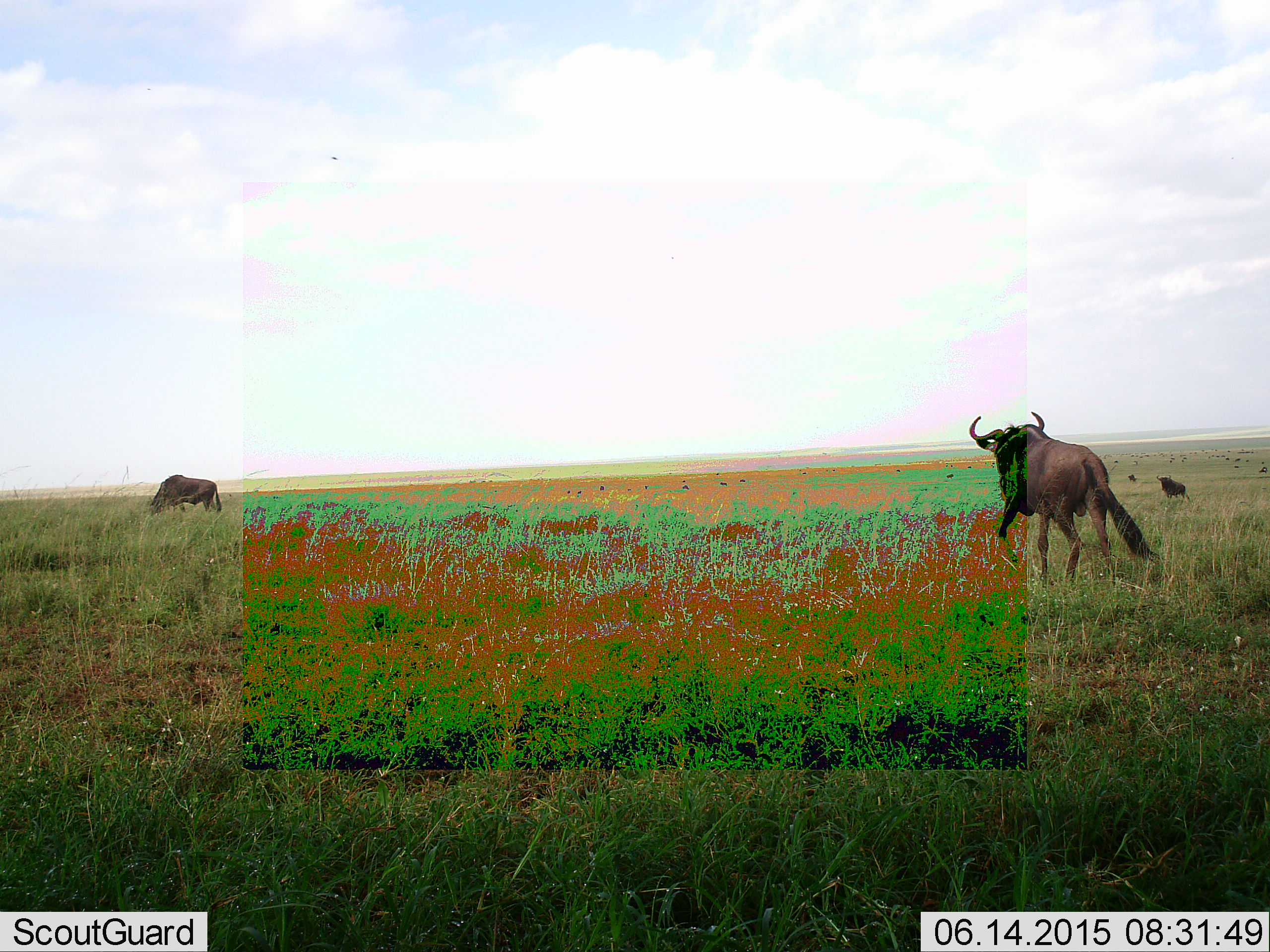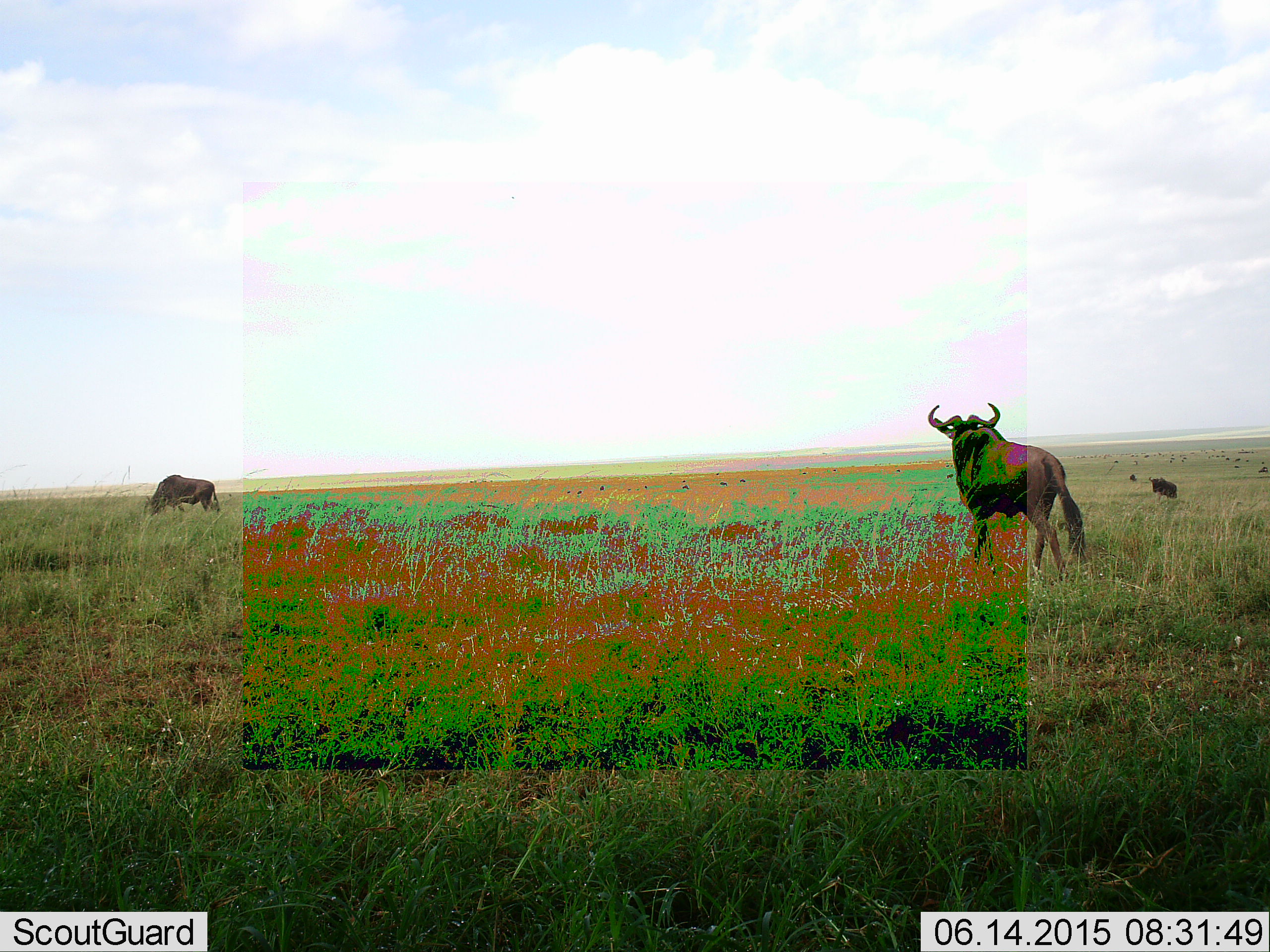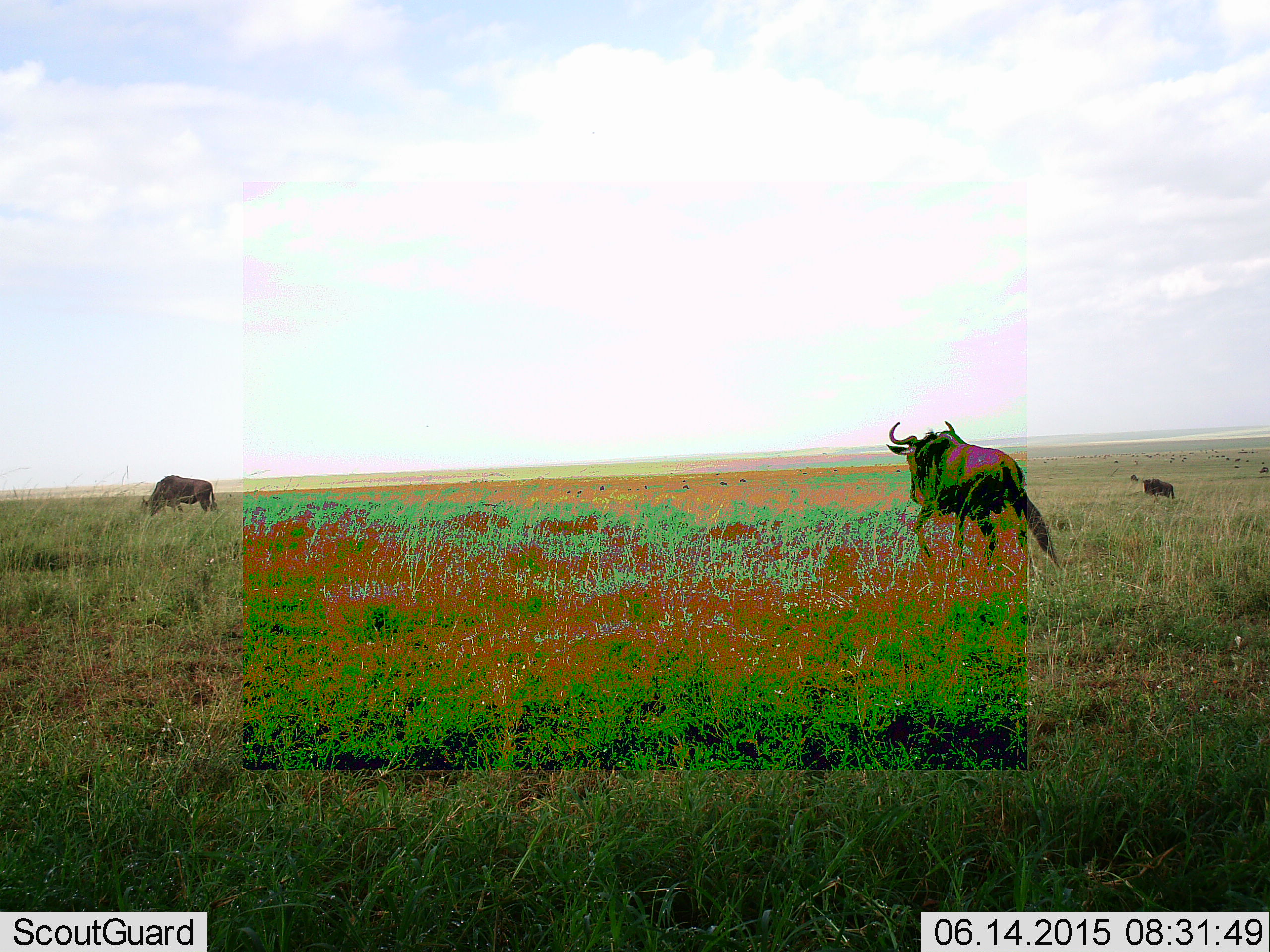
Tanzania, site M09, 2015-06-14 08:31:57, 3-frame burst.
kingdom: Animalia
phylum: Chordata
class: Mammalia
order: Artiodactyla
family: Bovidae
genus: Connochaetes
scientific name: Connochaetes taurinus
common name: blue wildebeest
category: wildebeest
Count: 3.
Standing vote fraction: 30%.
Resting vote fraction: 0%.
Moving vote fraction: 100%.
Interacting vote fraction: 0%.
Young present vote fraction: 0%.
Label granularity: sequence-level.